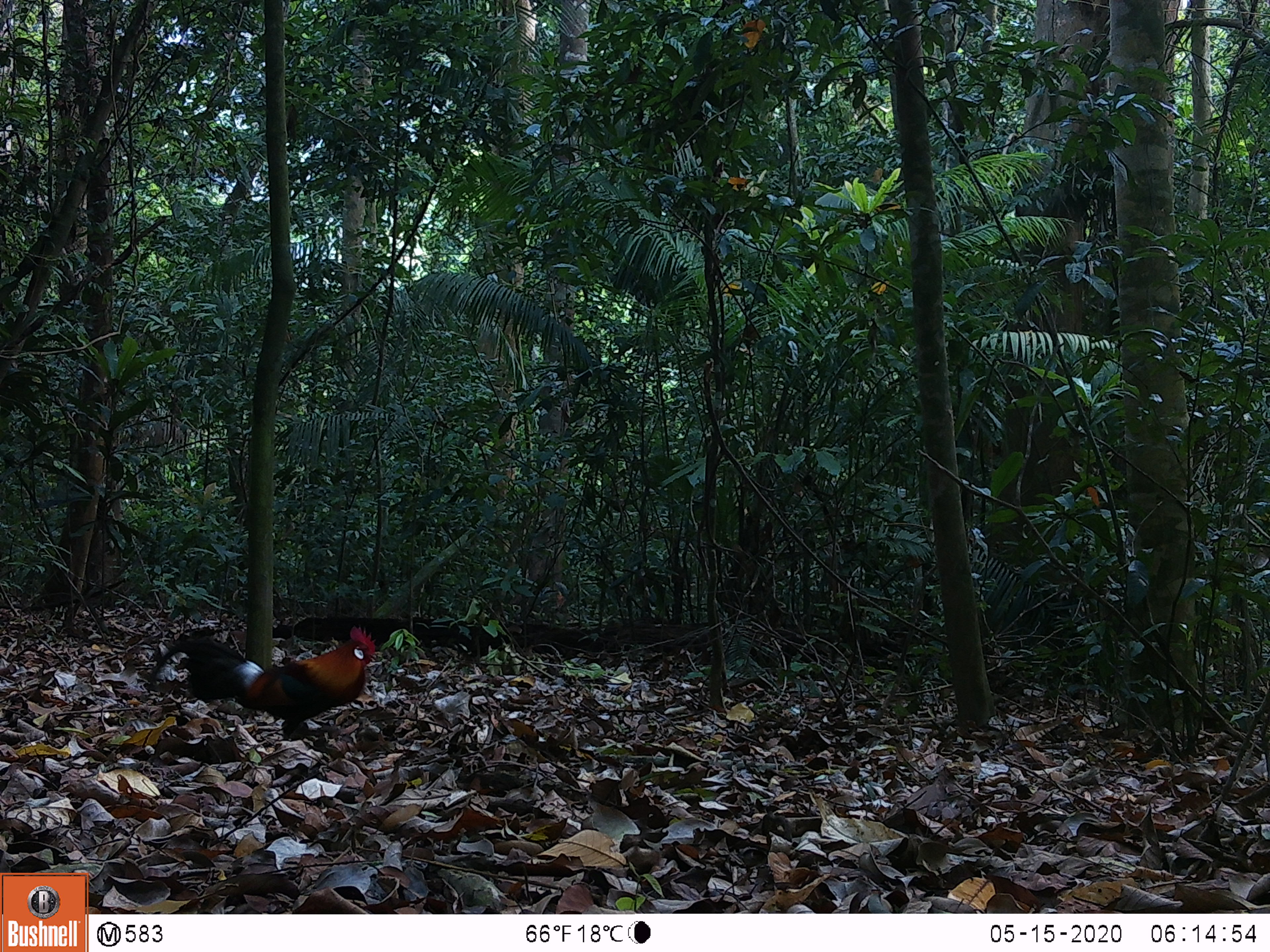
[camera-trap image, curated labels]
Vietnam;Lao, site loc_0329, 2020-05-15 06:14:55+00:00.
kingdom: Animalia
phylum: Chordata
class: Aves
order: Galliformes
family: Phasianidae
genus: Gallus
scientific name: Gallus gallus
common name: red junglefowl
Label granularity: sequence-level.